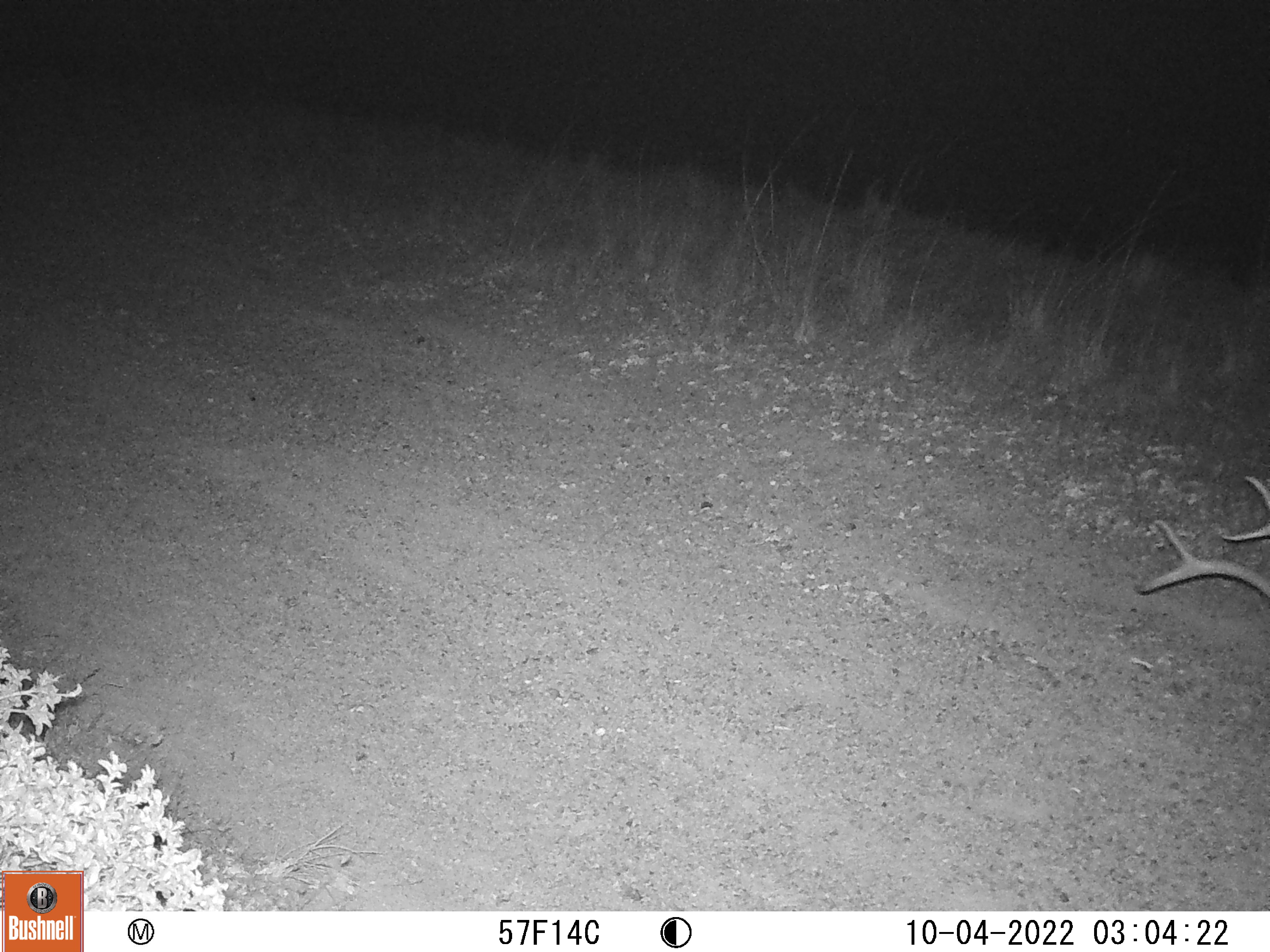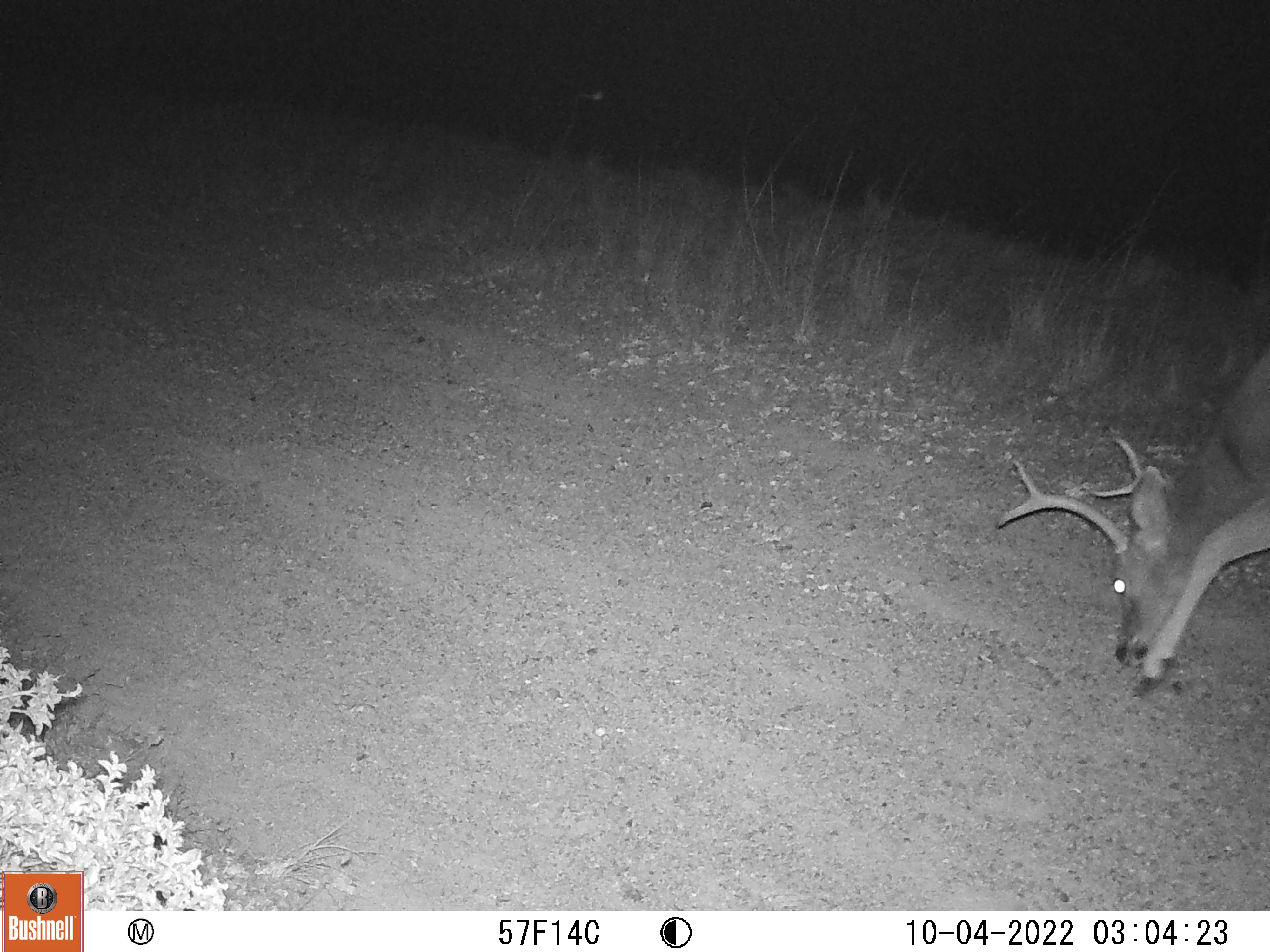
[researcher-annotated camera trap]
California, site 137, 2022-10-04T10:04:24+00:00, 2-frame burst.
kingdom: Animalia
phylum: Chordata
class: Mammalia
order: Artiodactyla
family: Cervidae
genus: Odocoileus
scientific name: Odocoileus hemionus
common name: mule deer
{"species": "mule deer (Odocoileus hemionus)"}